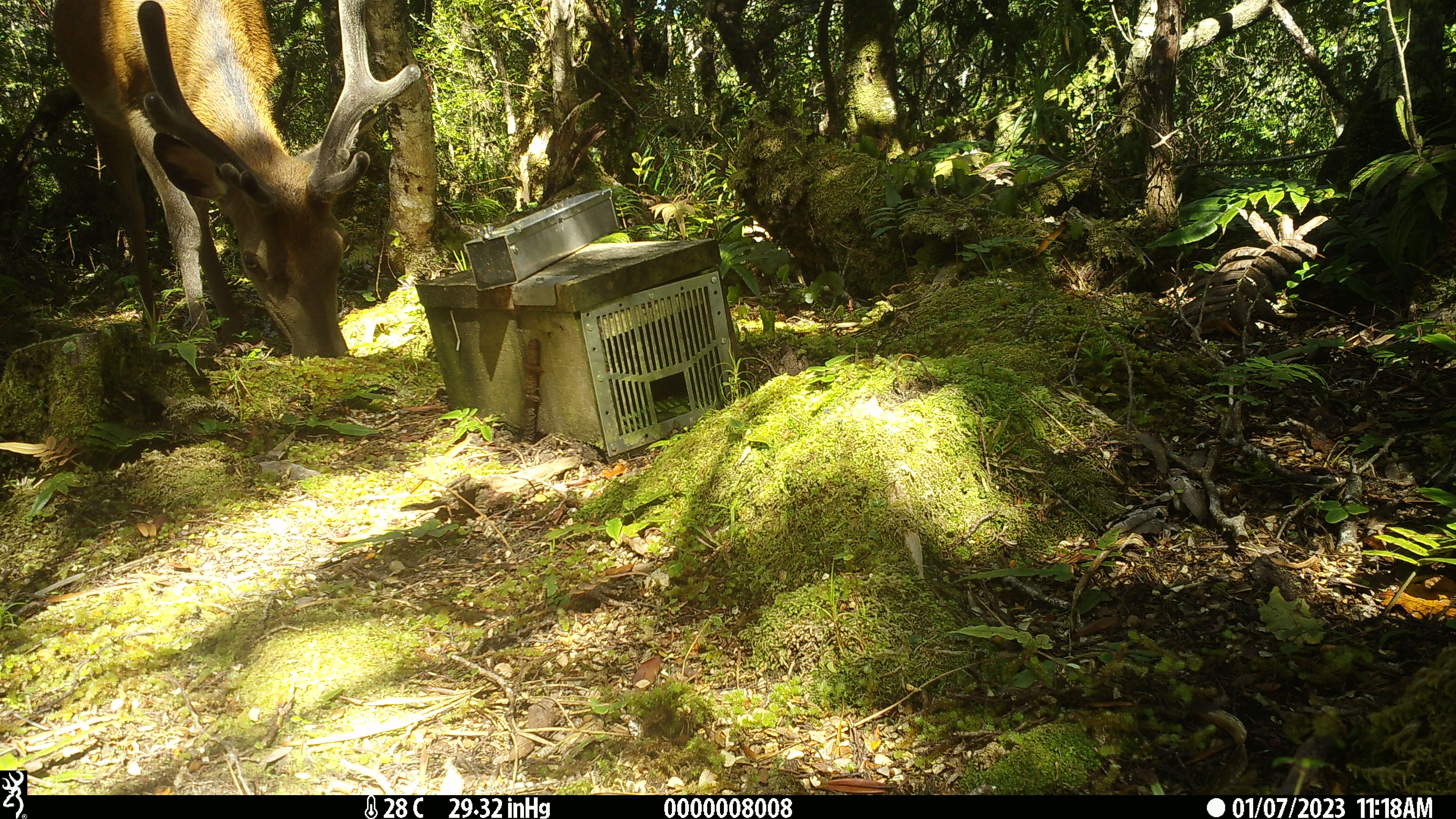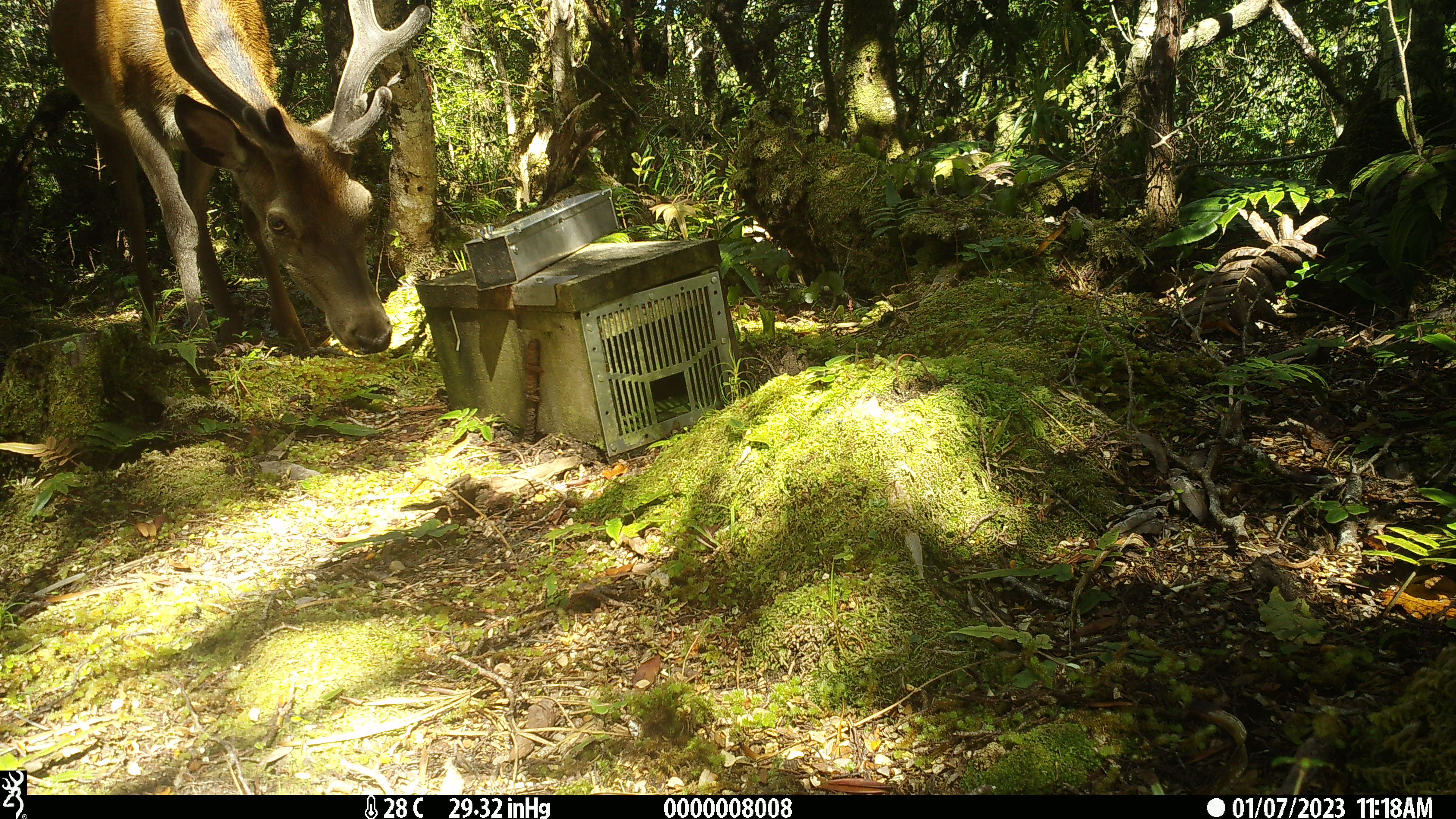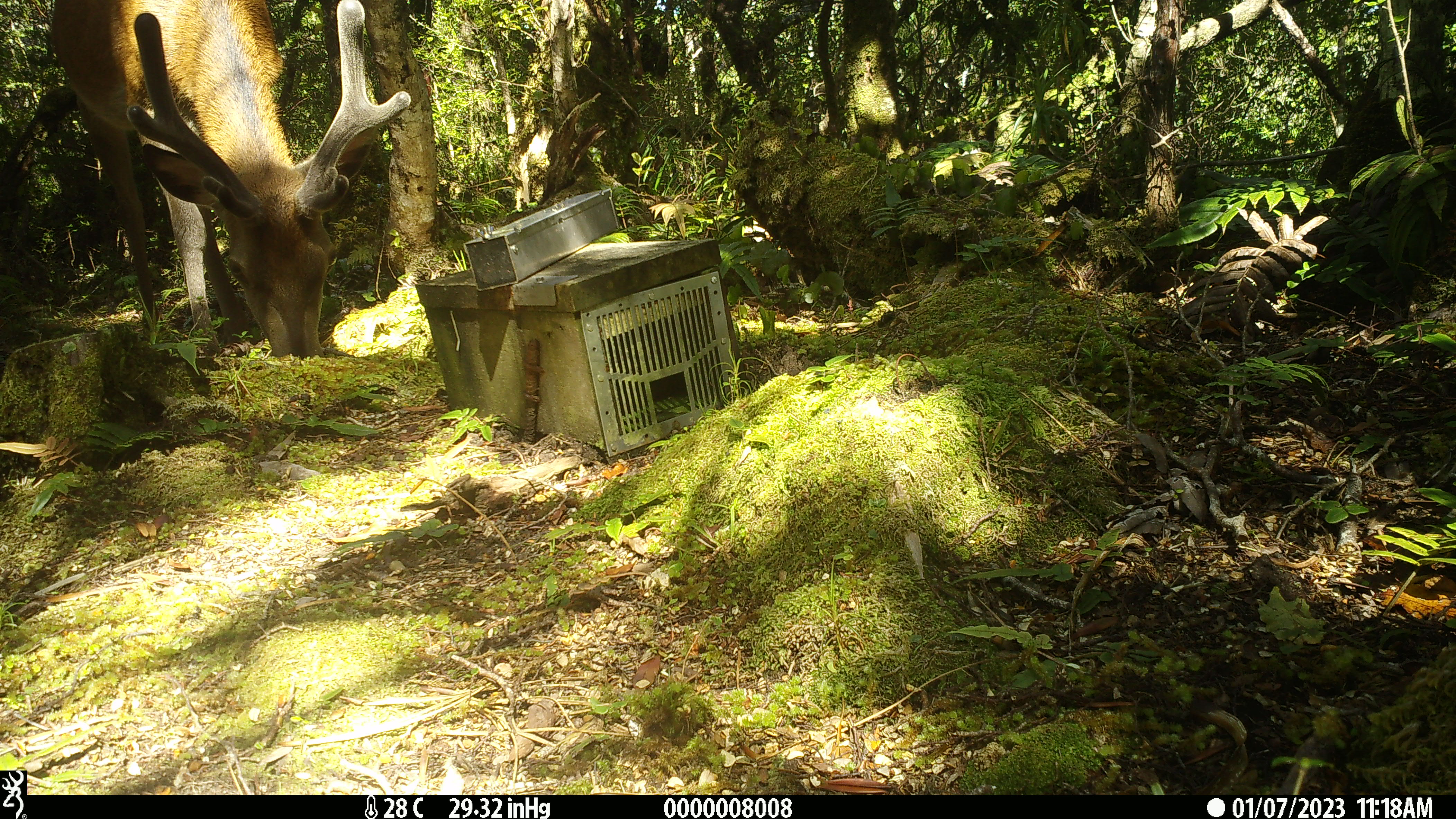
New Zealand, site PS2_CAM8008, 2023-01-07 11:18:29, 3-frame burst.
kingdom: Animalia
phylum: Chordata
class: Mammalia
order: Artiodactyla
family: Cervidae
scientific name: Cervidae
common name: deer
Deer (Cervidae).